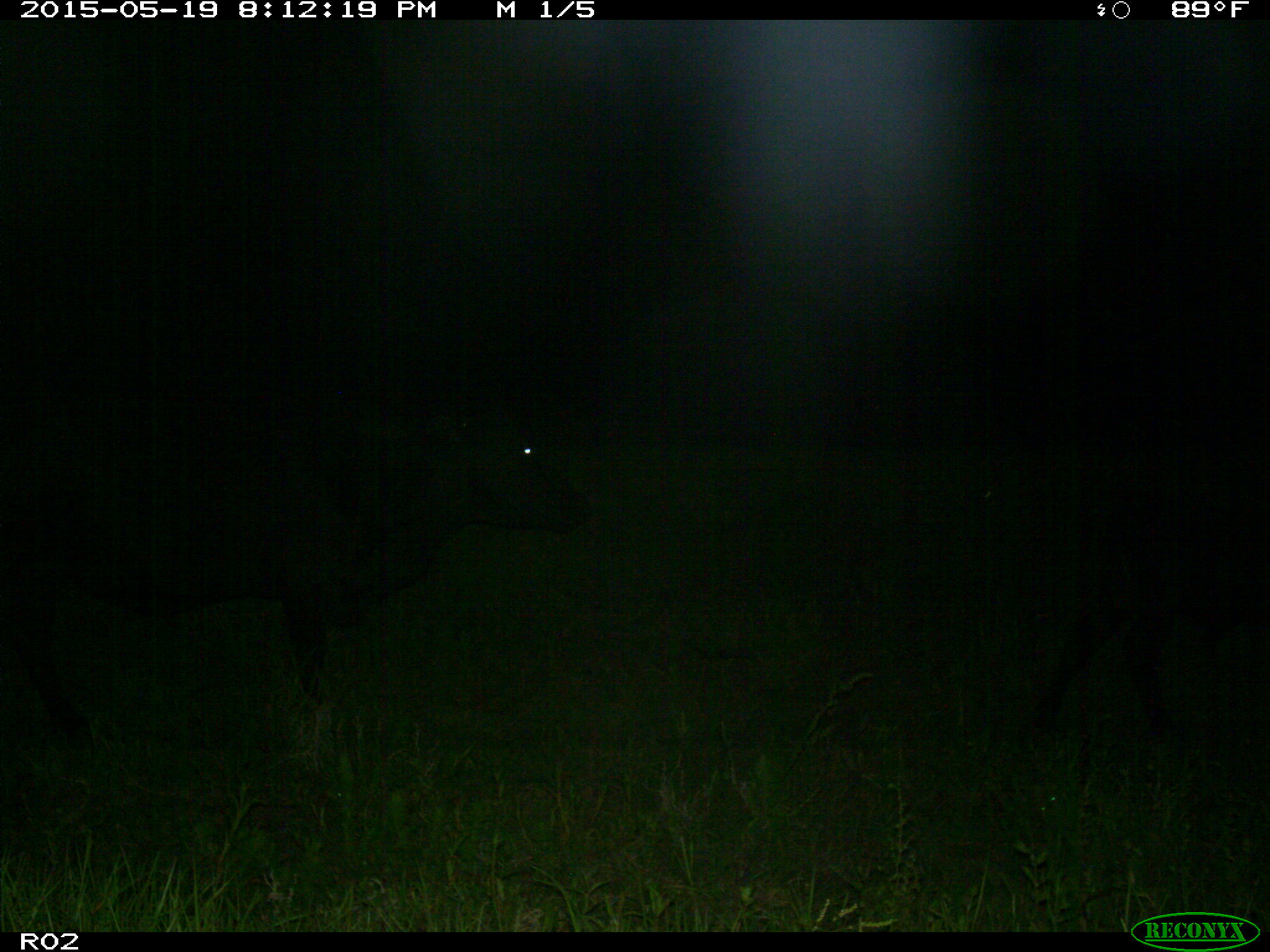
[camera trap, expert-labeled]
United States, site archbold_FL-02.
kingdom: Animalia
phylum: Chordata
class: Mammalia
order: Artiodactyla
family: Bovidae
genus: Bos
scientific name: Bos taurus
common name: domestic cow